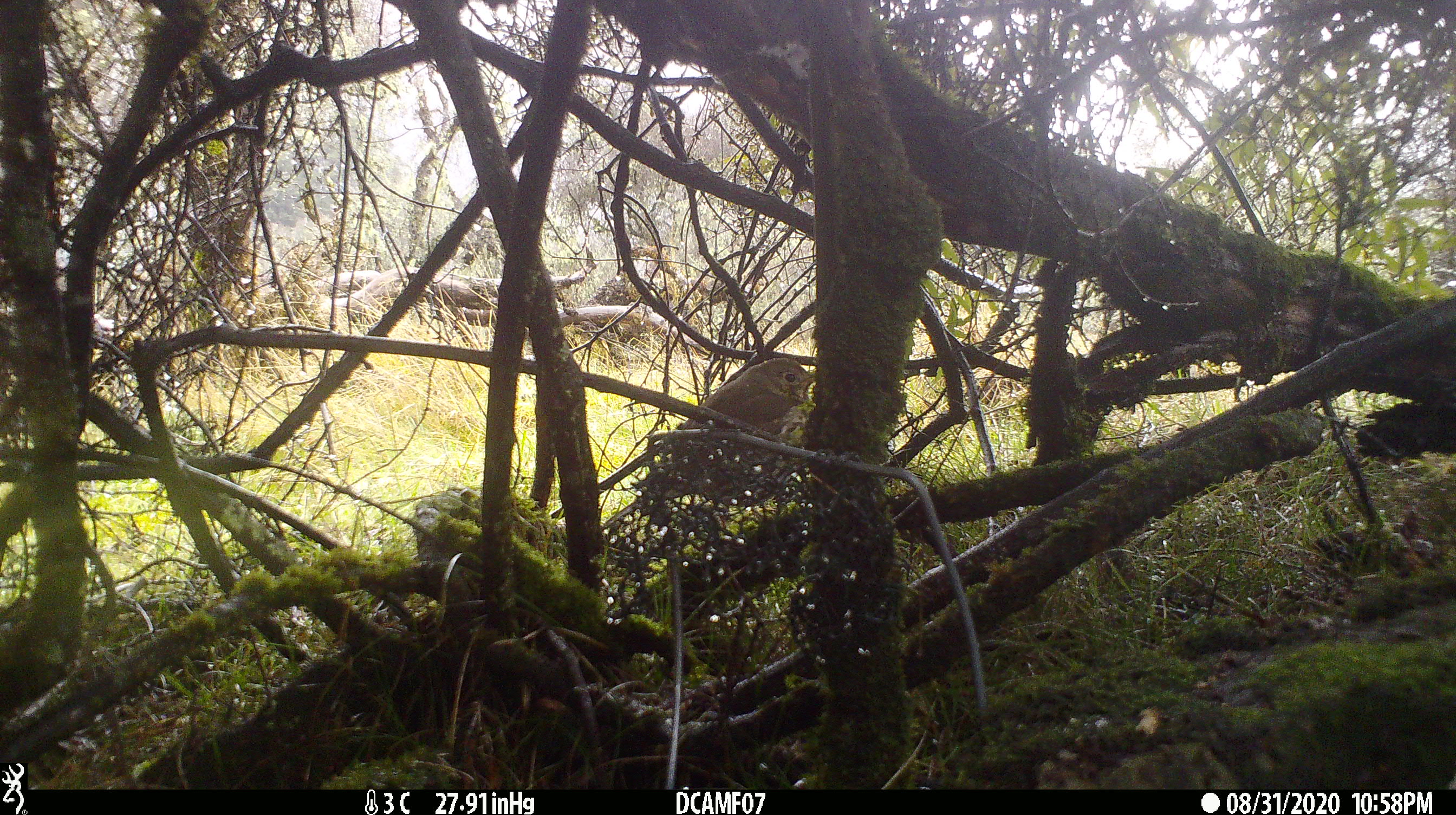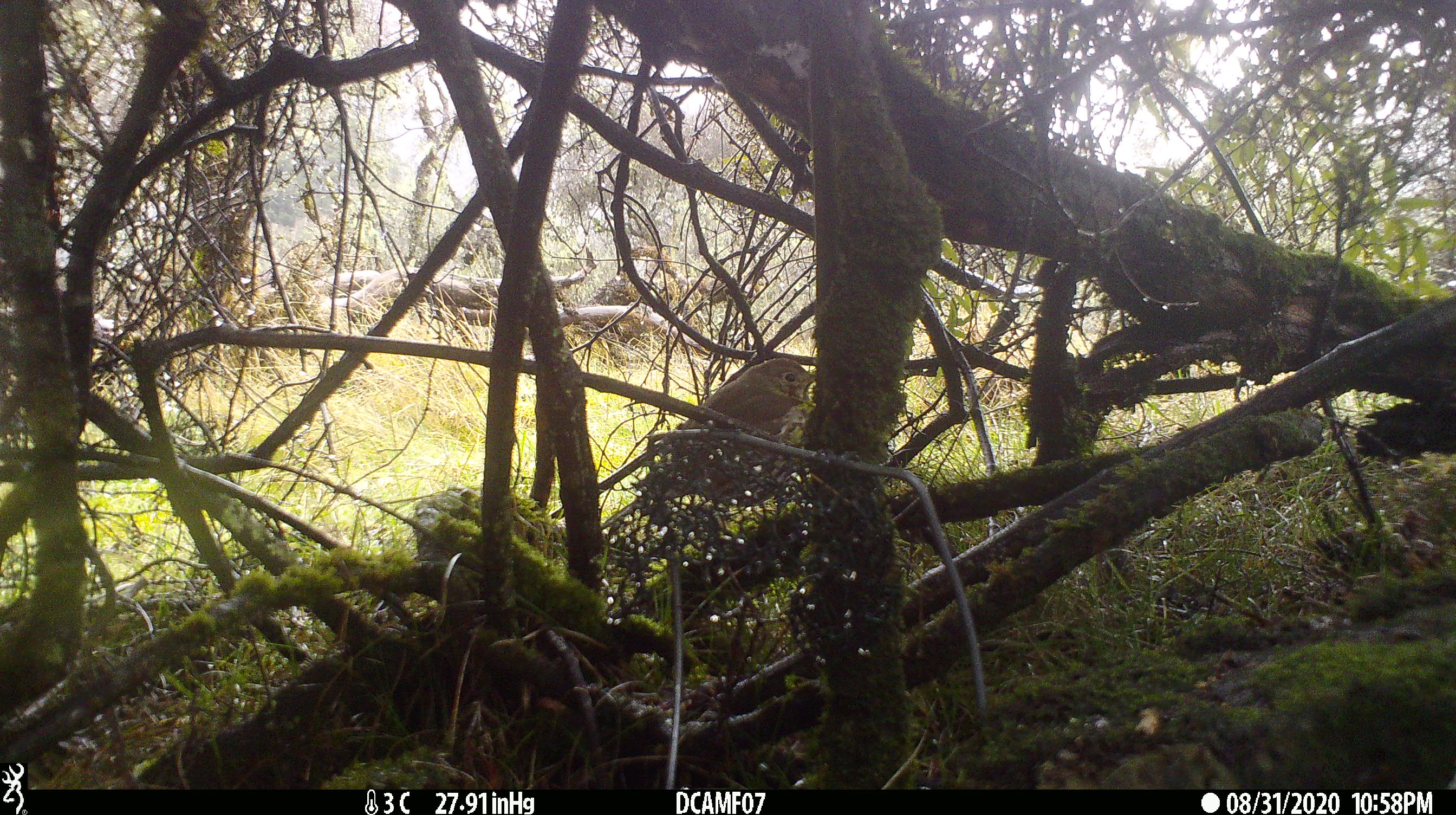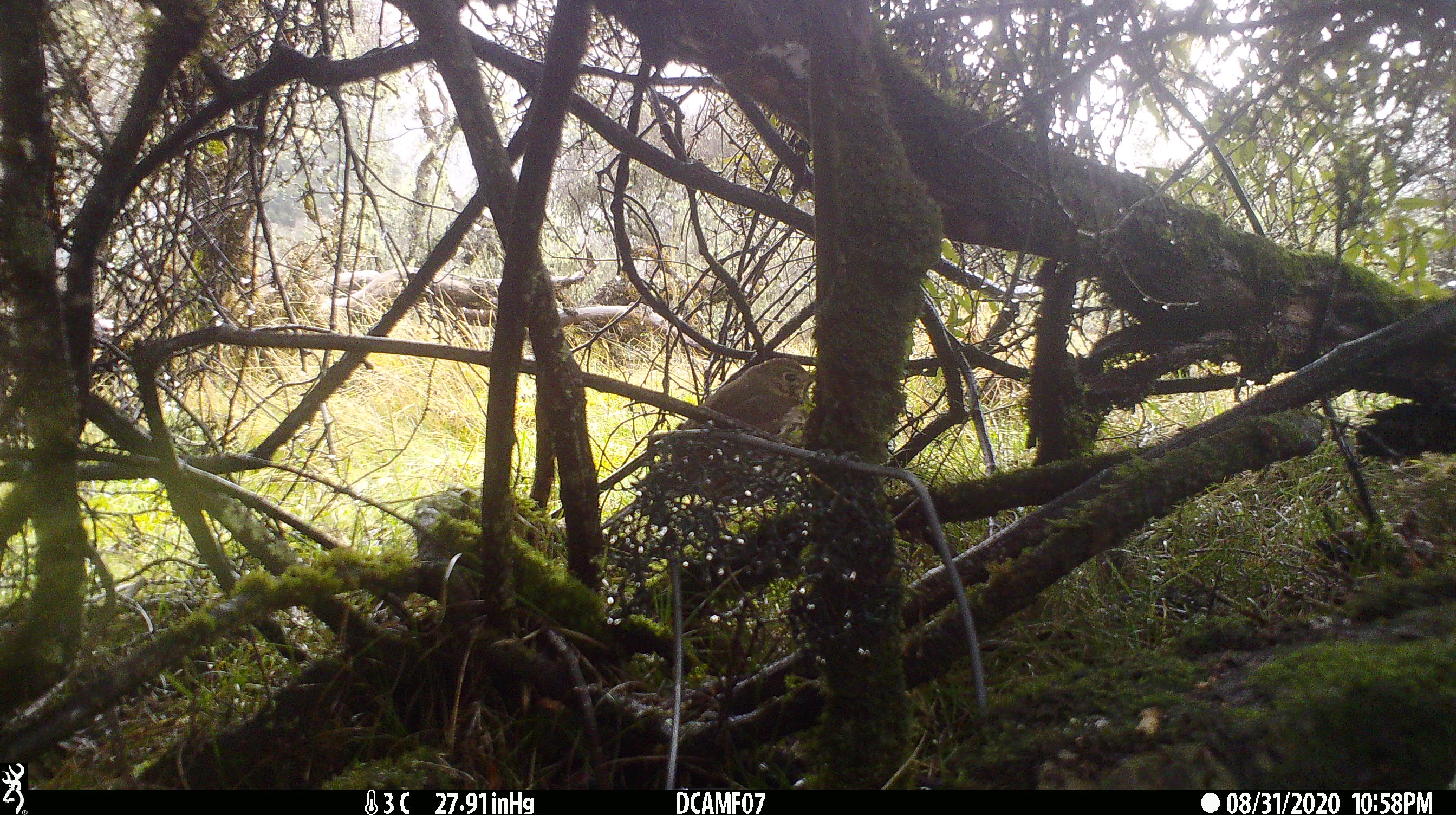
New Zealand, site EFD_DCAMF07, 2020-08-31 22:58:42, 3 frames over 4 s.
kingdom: Animalia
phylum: Chordata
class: Aves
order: Passeriformes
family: Turdidae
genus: Turdus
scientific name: Turdus philomelos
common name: song thrush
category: thrush